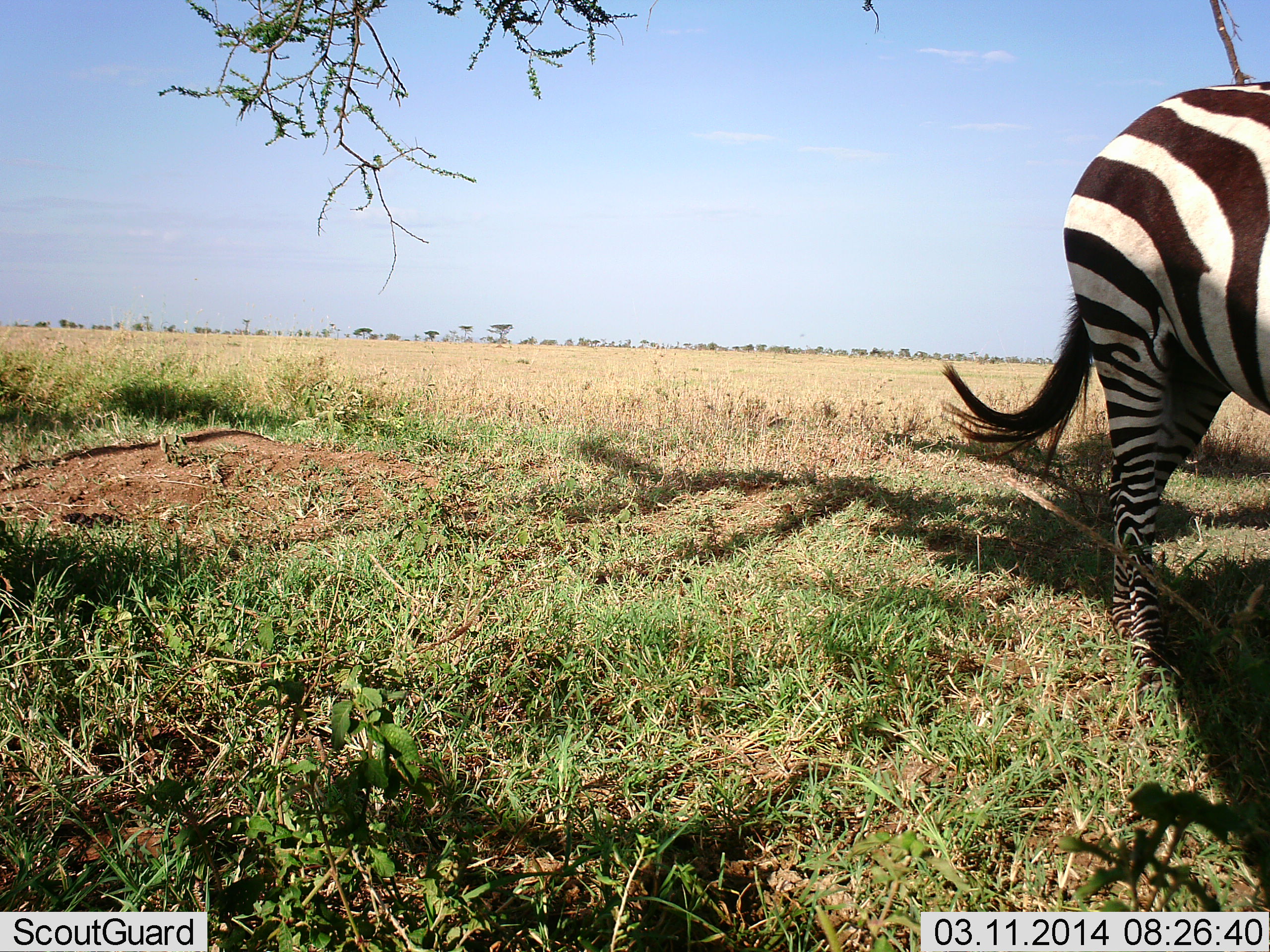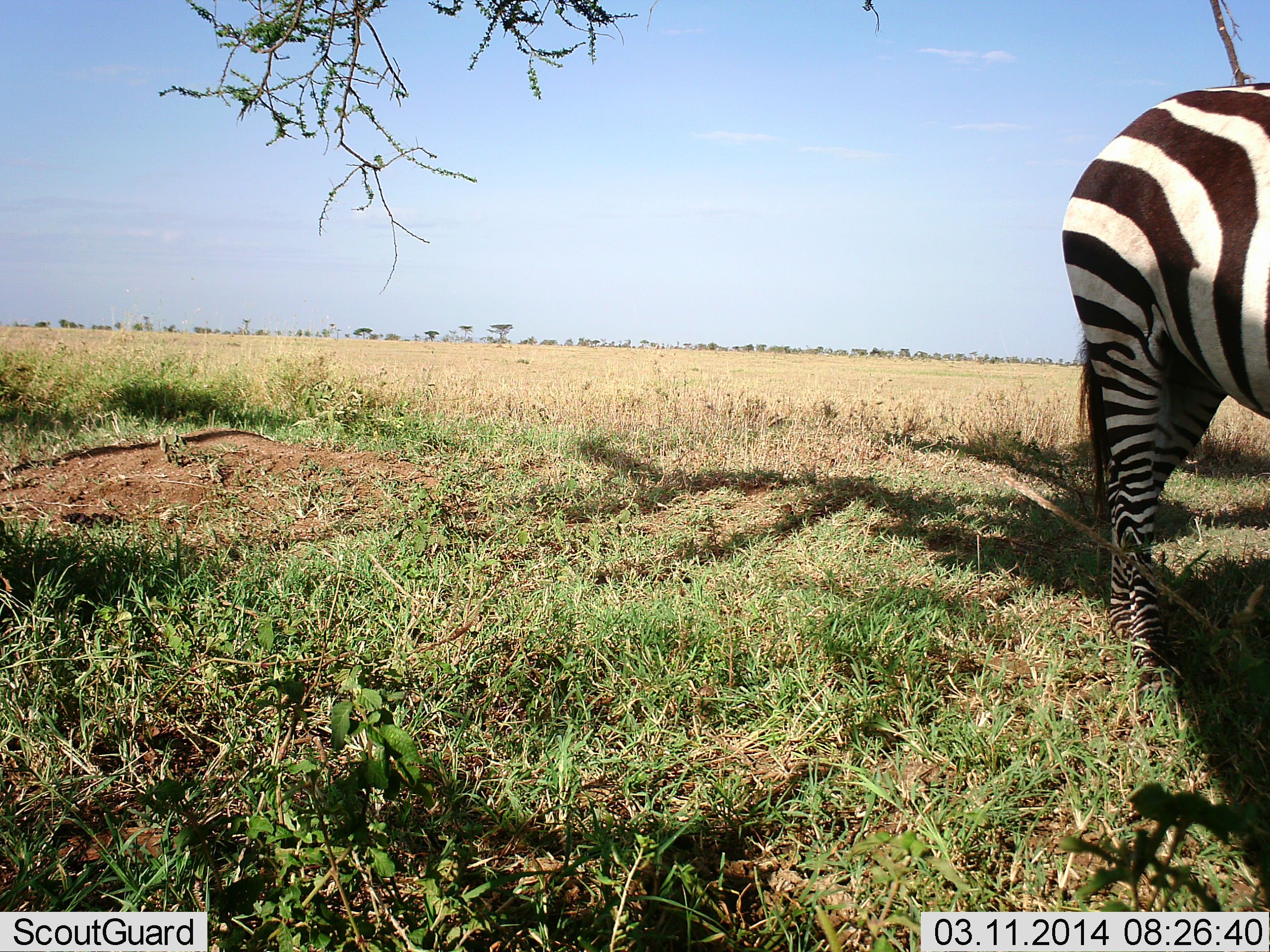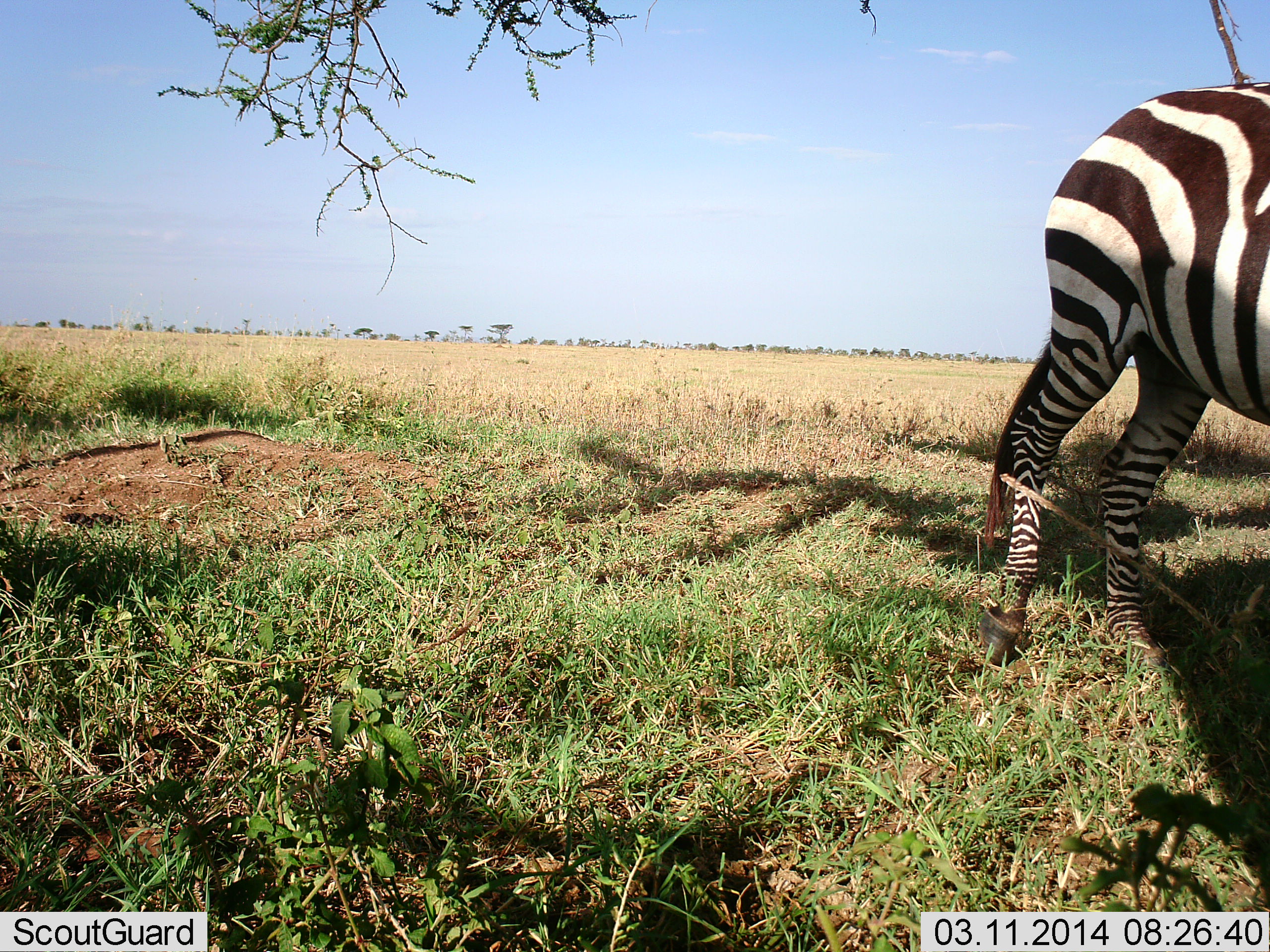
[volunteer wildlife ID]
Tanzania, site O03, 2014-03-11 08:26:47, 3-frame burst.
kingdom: Animalia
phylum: Chordata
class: Mammalia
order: Perissodactyla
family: Equidae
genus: Equus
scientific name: Equus quagga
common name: plains zebra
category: zebra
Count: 1.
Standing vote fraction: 60%.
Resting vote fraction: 0%.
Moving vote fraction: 30%.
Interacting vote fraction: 0%.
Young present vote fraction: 0%.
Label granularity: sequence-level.